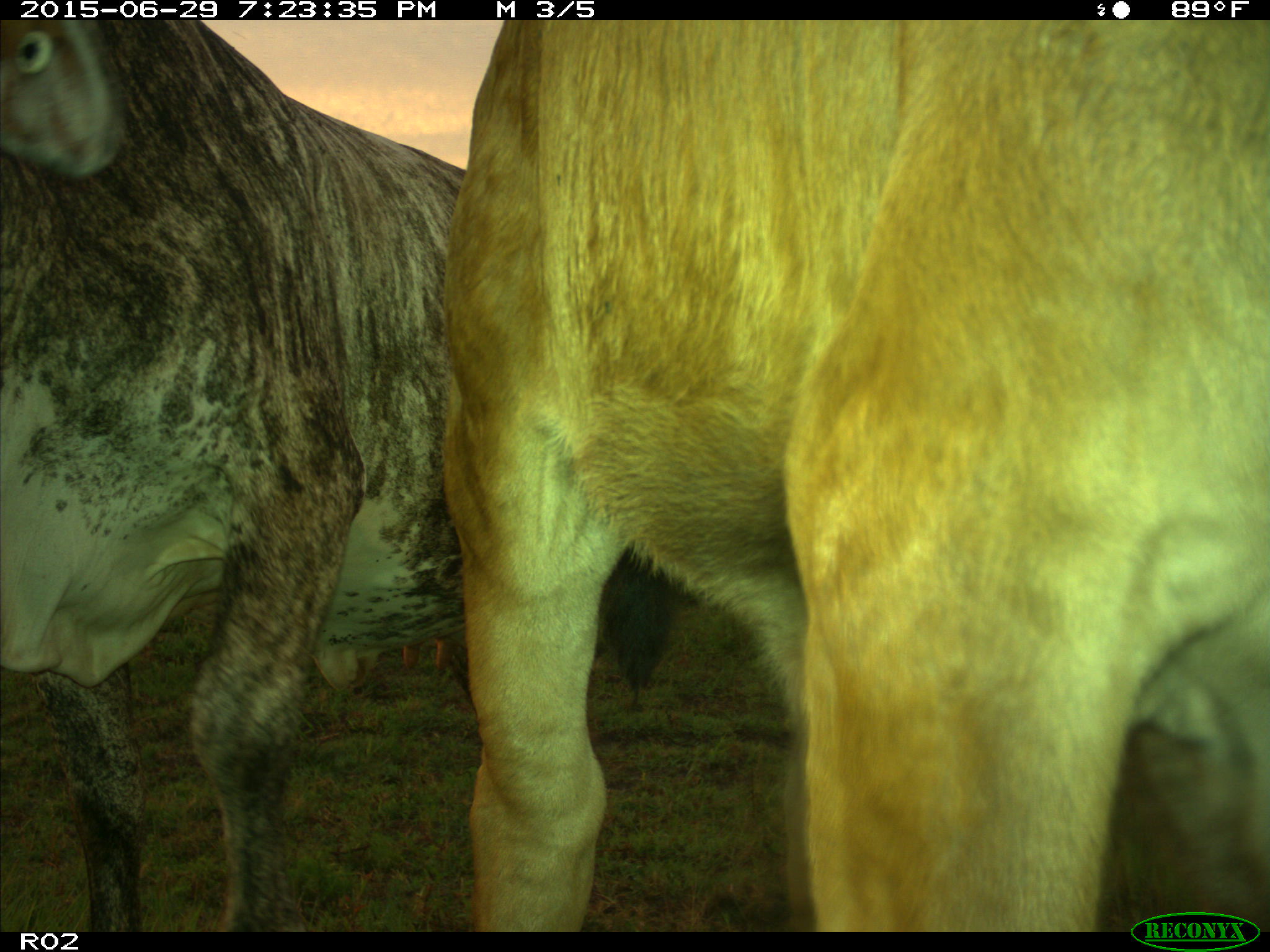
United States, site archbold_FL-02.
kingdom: Animalia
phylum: Chordata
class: Mammalia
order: Artiodactyla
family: Bovidae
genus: Bos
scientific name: Bos taurus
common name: domestic cow